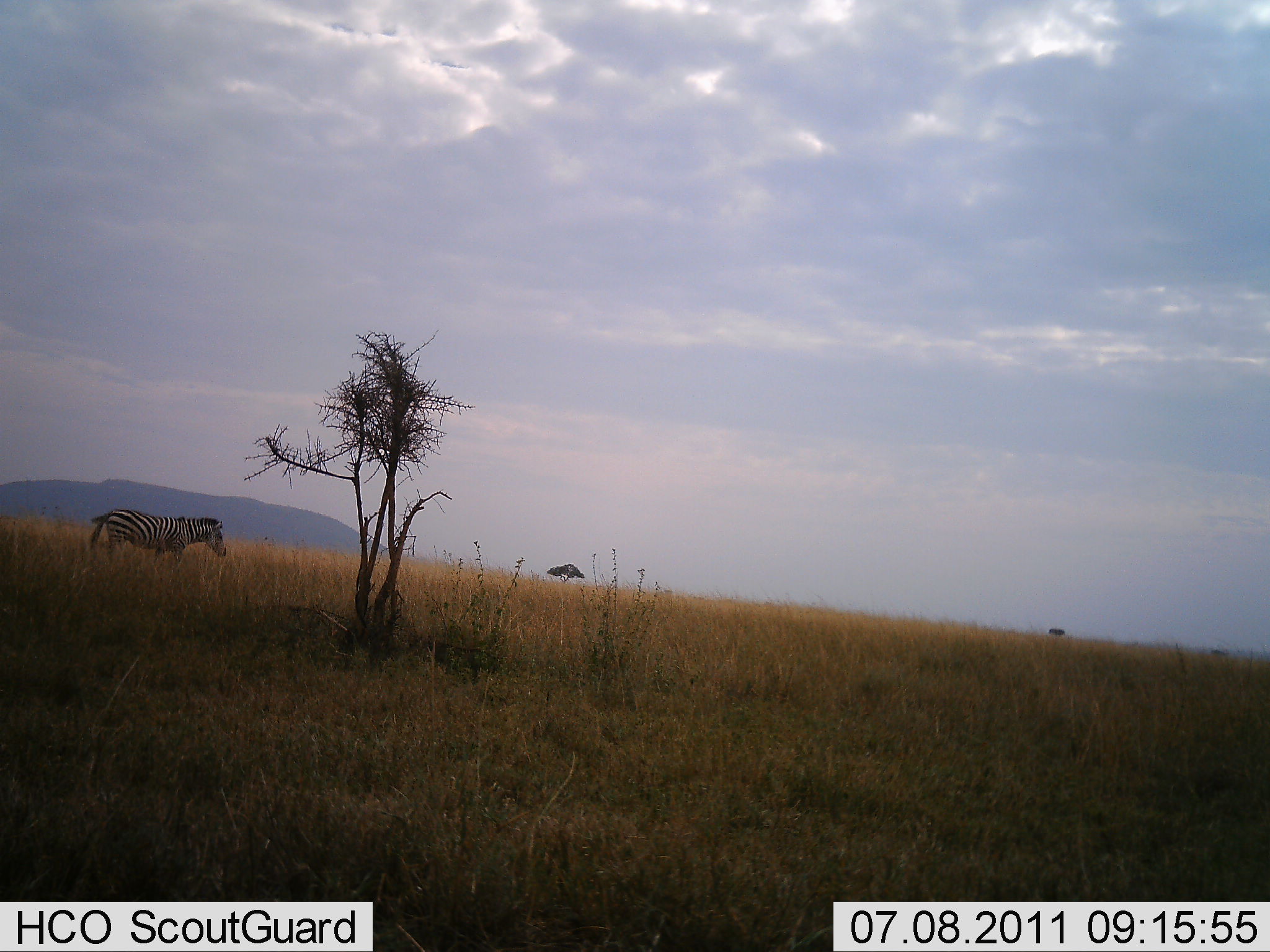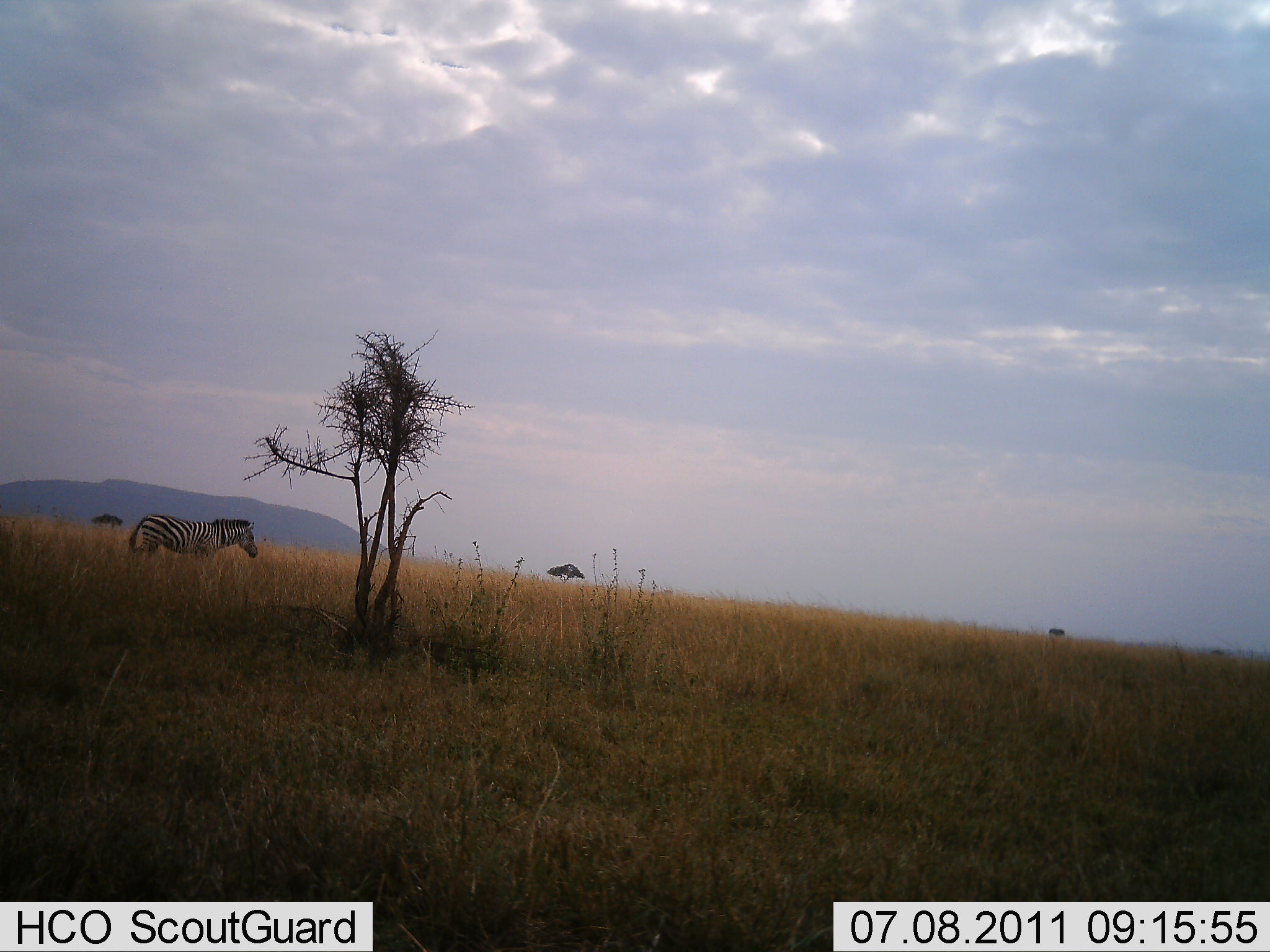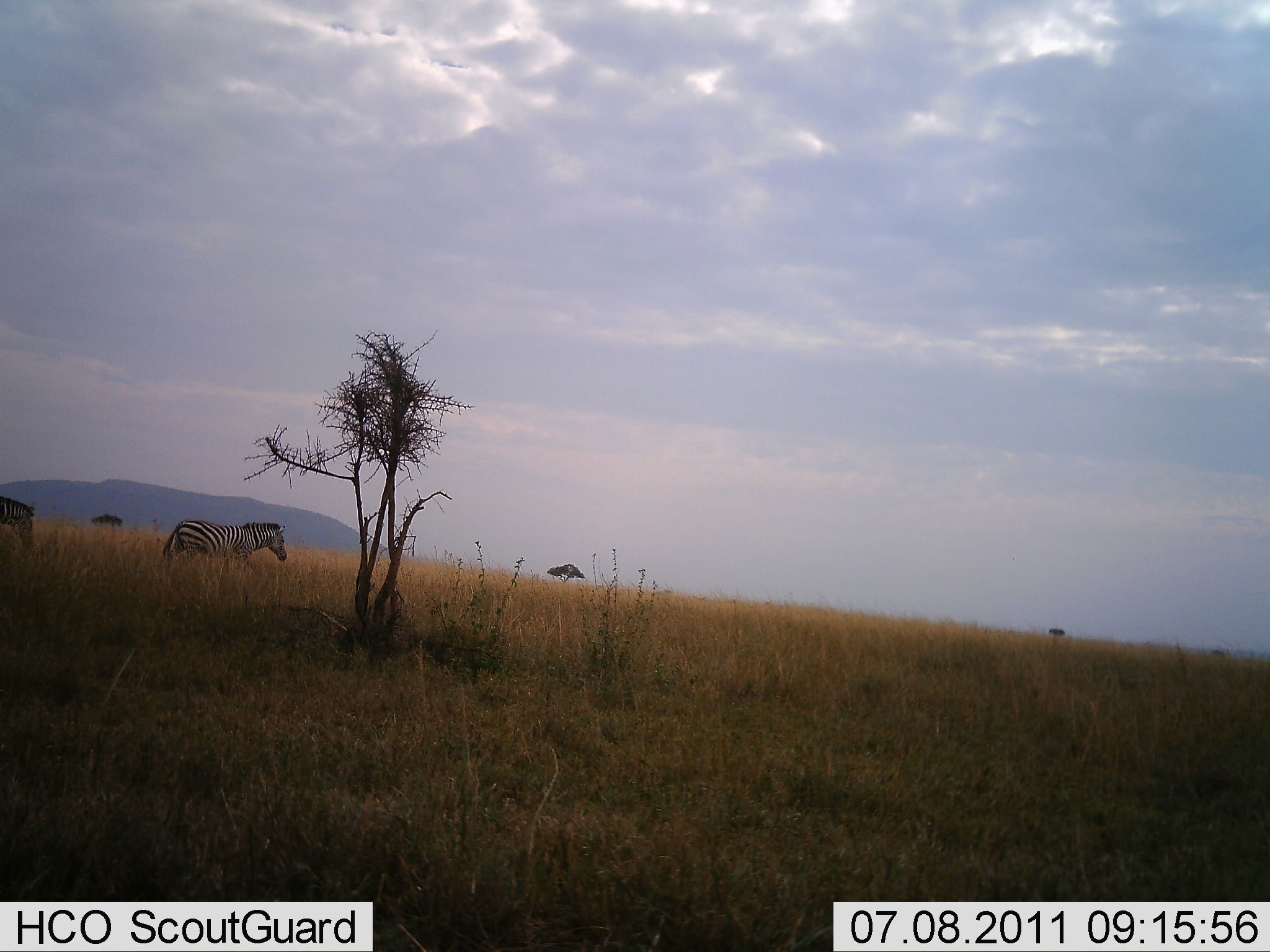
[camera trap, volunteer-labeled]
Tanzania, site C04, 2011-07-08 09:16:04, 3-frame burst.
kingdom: Animalia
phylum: Chordata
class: Mammalia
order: Perissodactyla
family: Equidae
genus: Equus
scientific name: Equus quagga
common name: plains zebra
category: zebra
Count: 2.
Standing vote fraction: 18%.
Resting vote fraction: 0%.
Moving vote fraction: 82%.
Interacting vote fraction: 0%.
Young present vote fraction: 0%.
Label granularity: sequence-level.